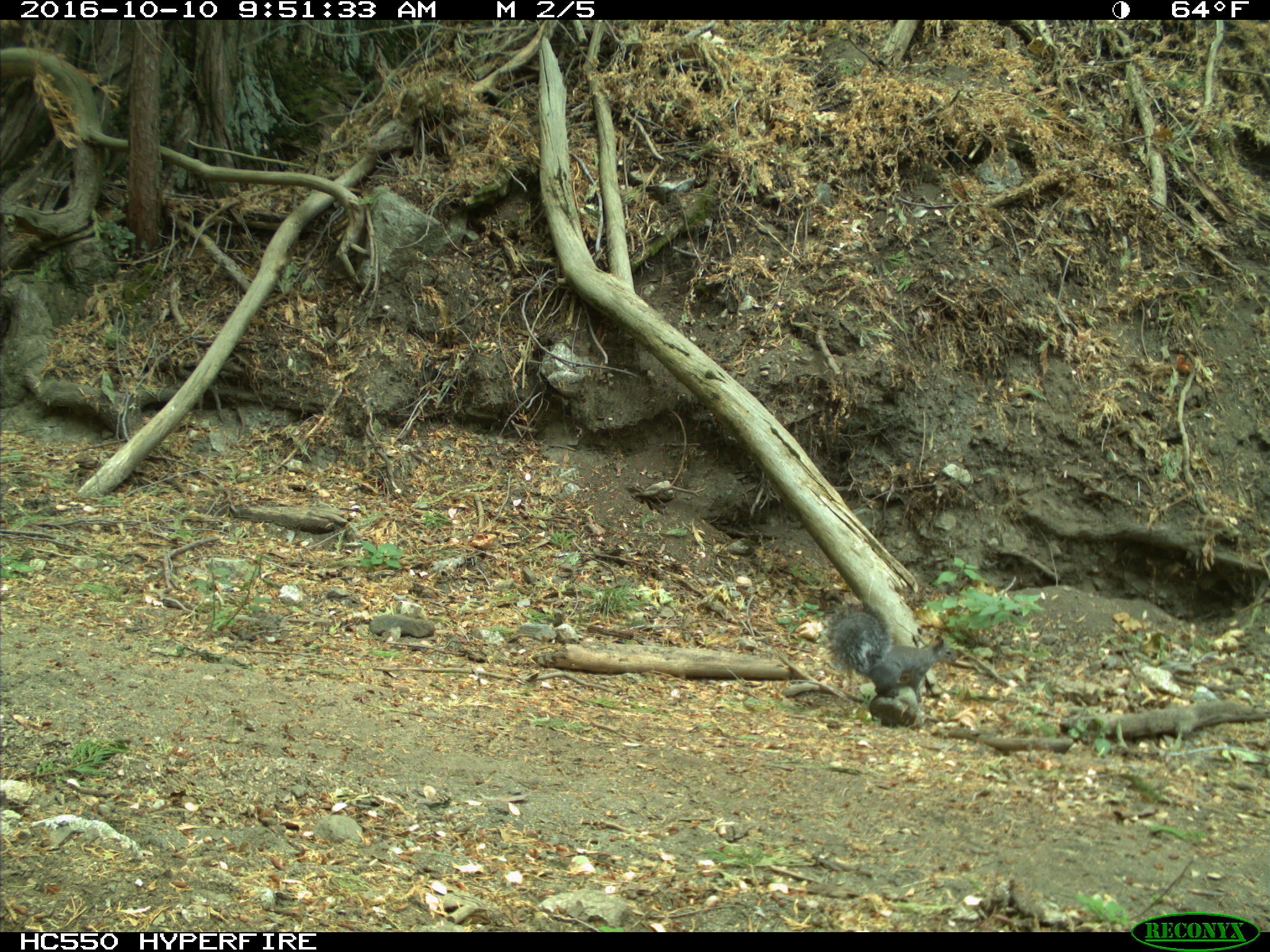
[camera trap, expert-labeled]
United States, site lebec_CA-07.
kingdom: Animalia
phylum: Chordata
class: Mammalia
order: Rodentia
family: Sciuridae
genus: Sciurus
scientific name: Sciurus carolinensis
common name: eastern gray squirrel